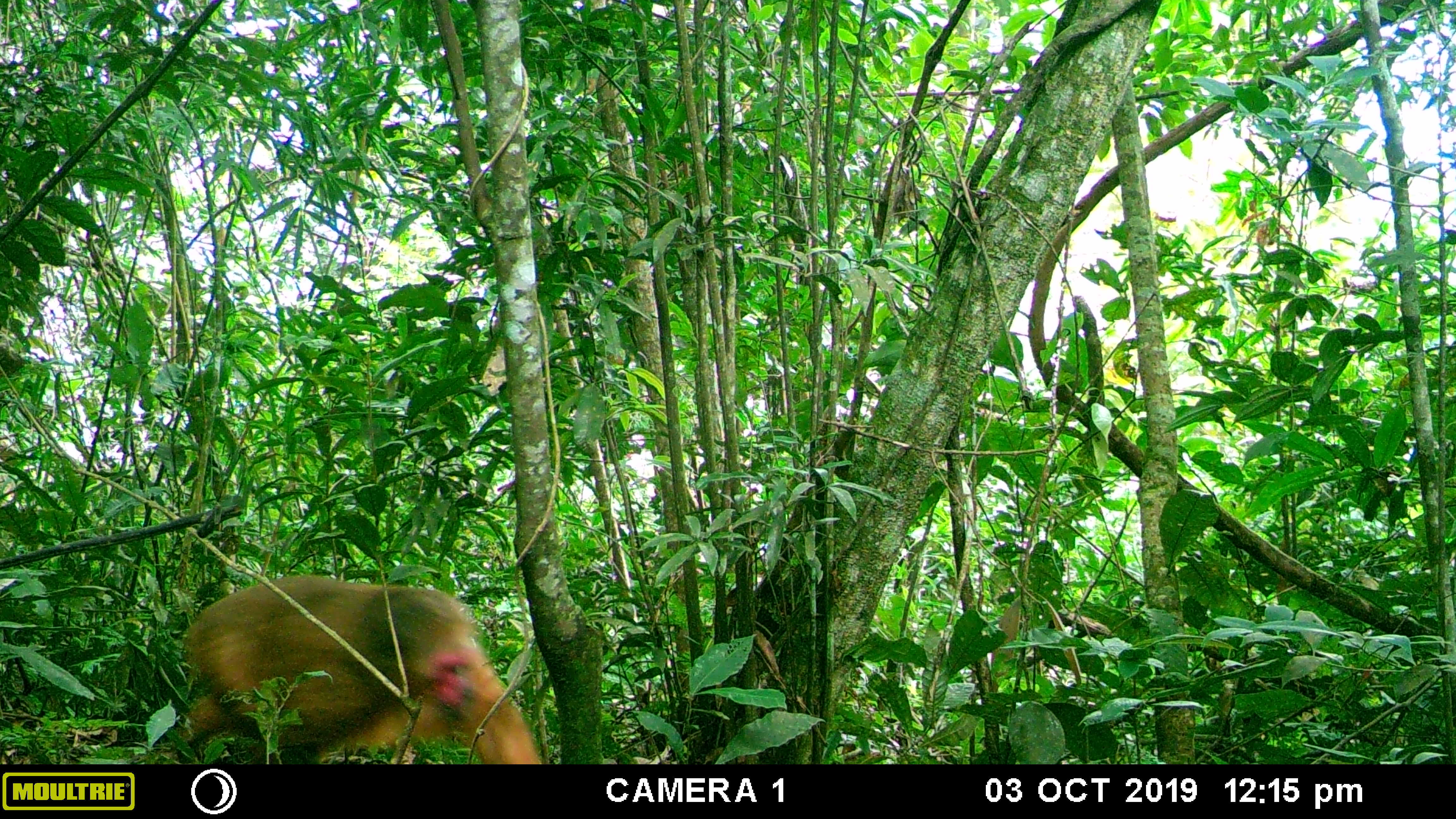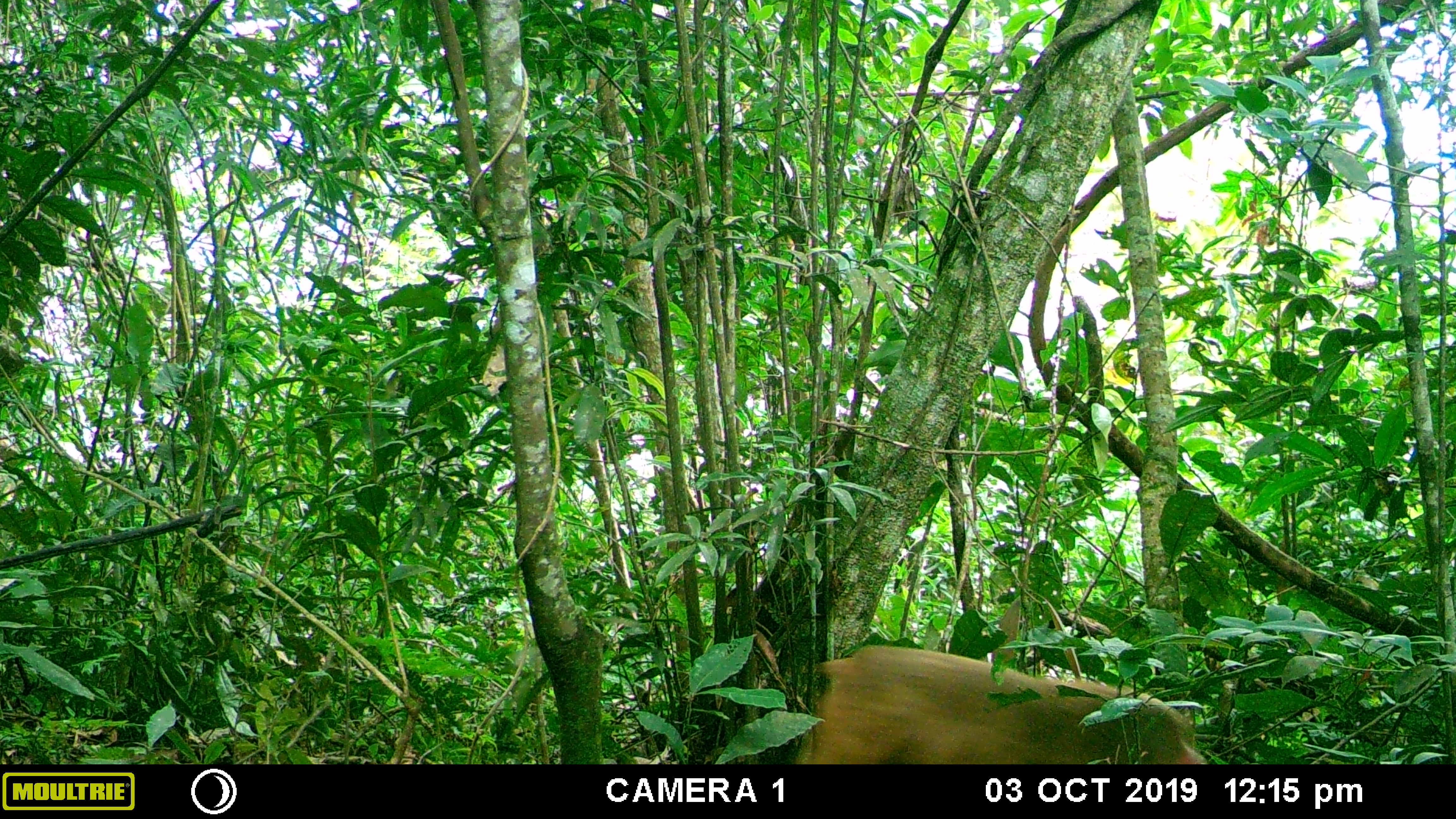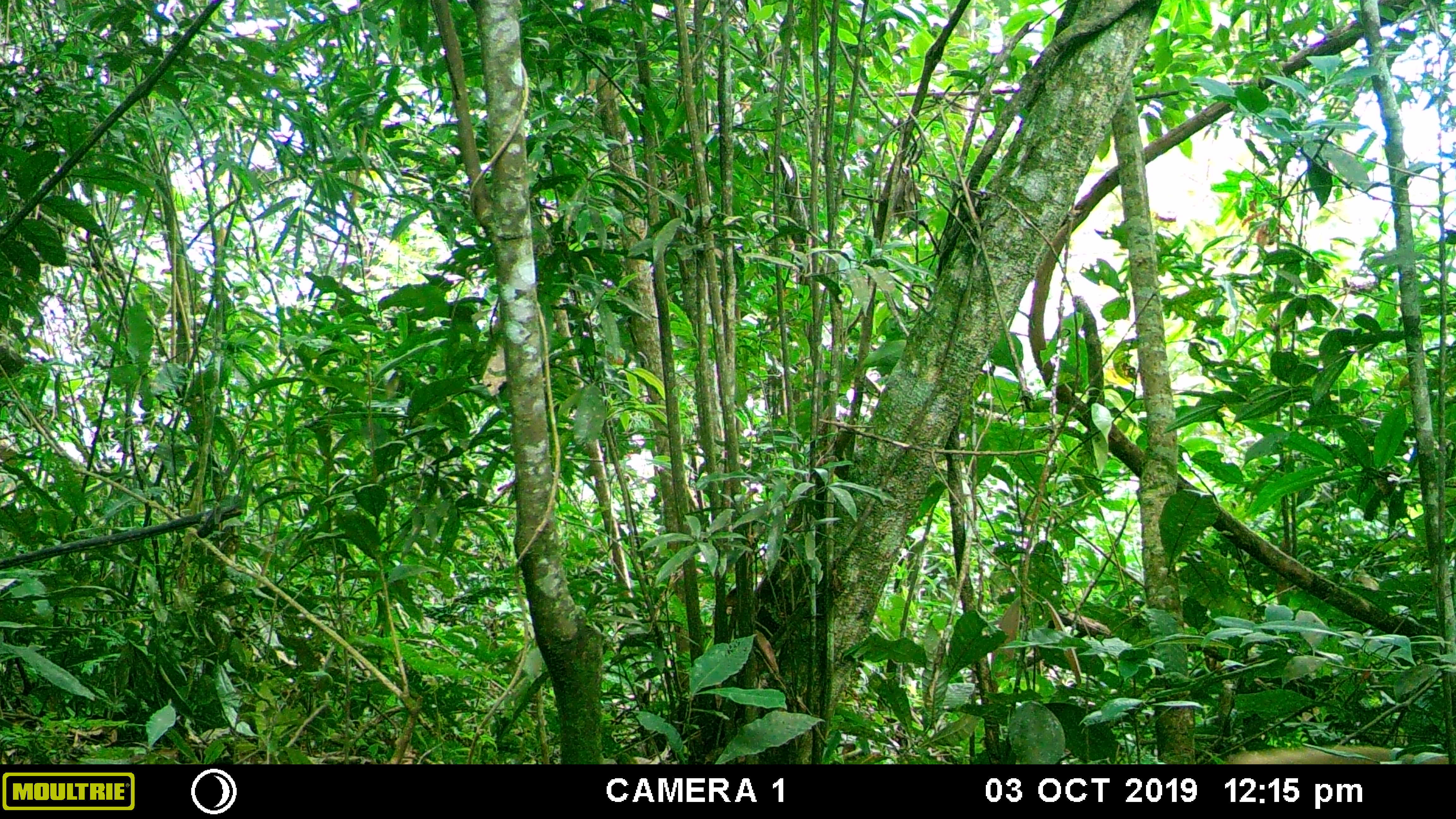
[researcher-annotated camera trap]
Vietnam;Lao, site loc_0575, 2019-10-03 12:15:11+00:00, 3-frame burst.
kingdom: Animalia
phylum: Chordata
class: Mammalia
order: Primates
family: Cercopithecidae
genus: Macaca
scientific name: Macaca arctoides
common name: stump-tailed macaque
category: stump tailed macaque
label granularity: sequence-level